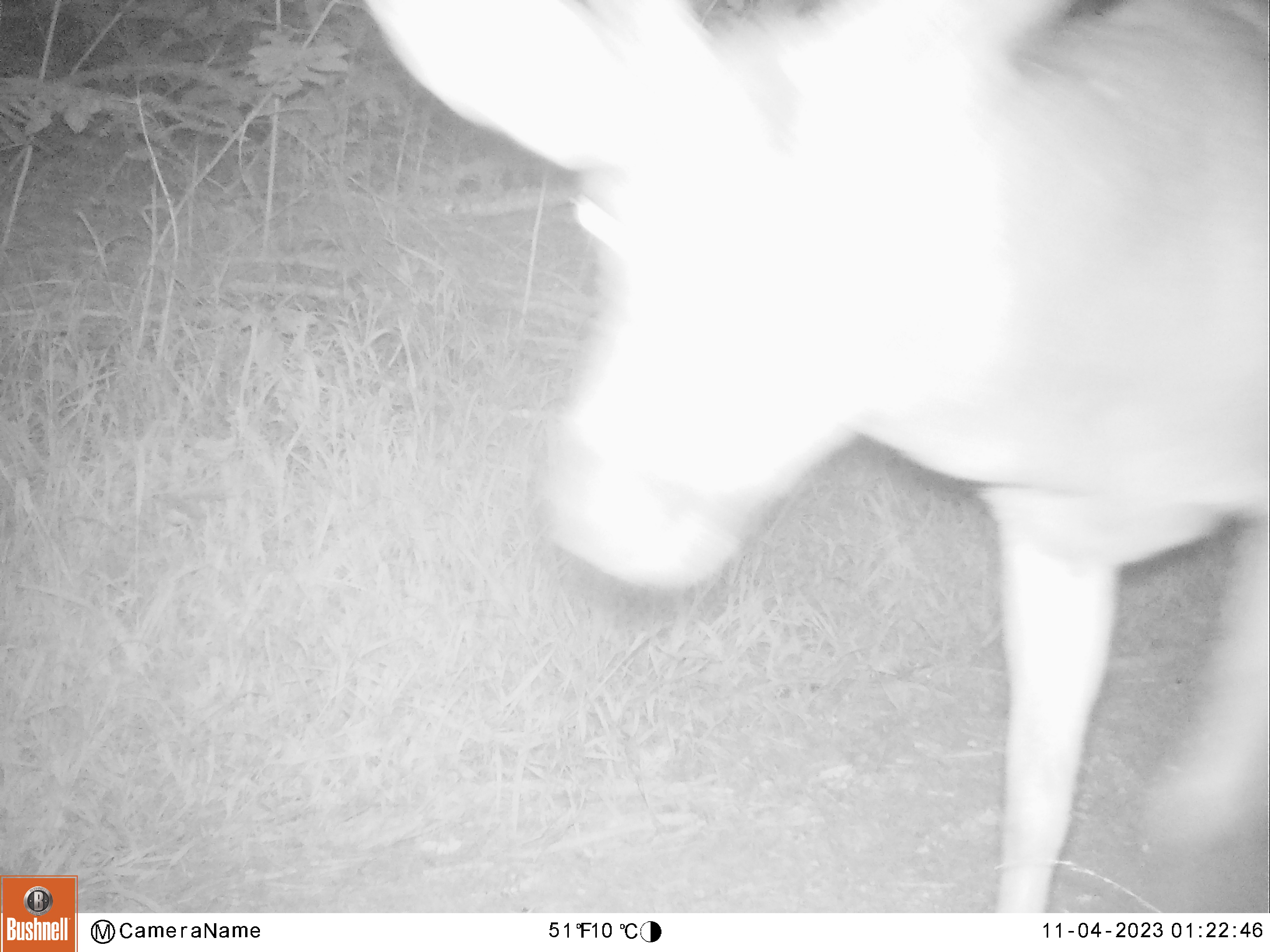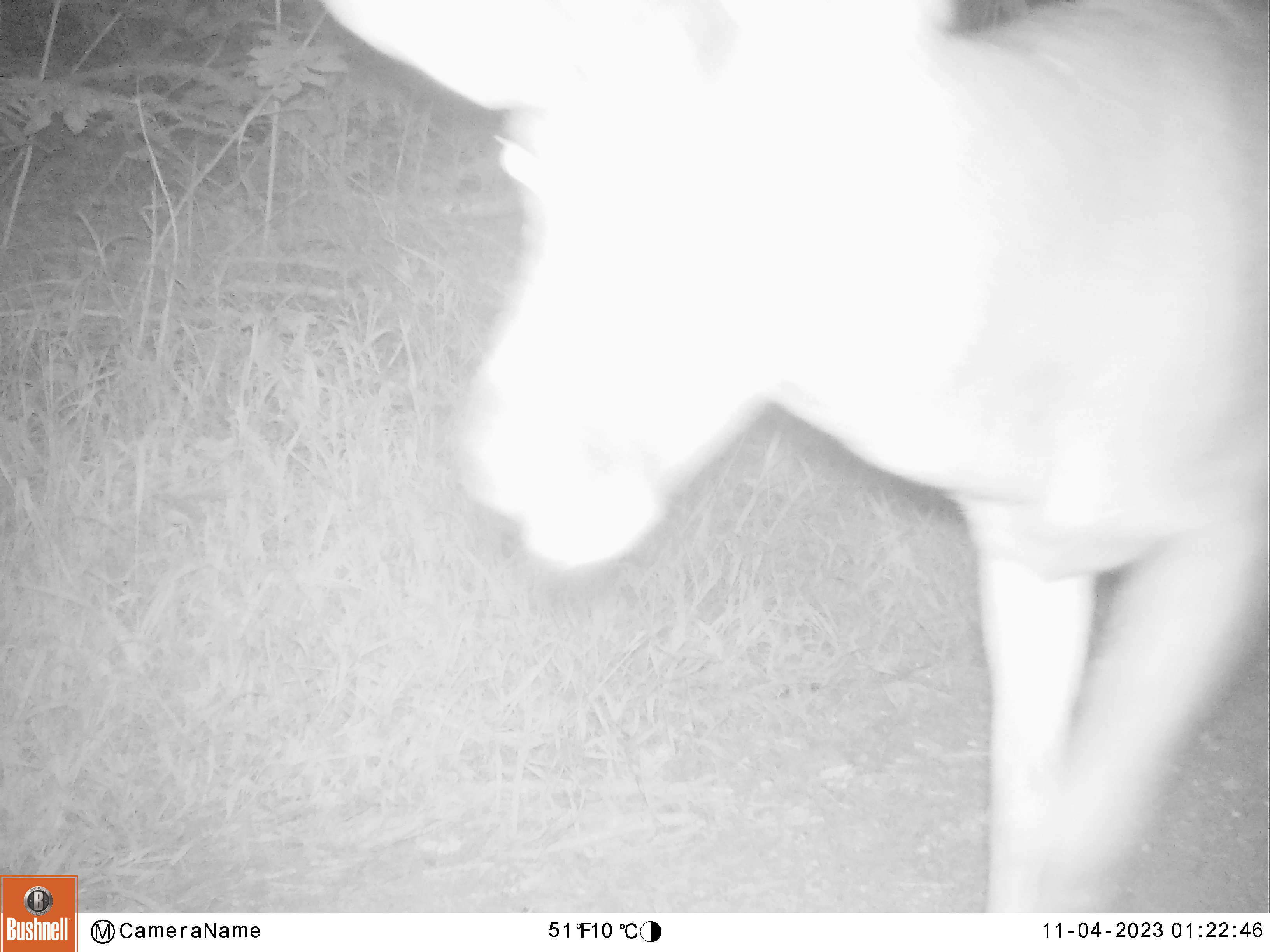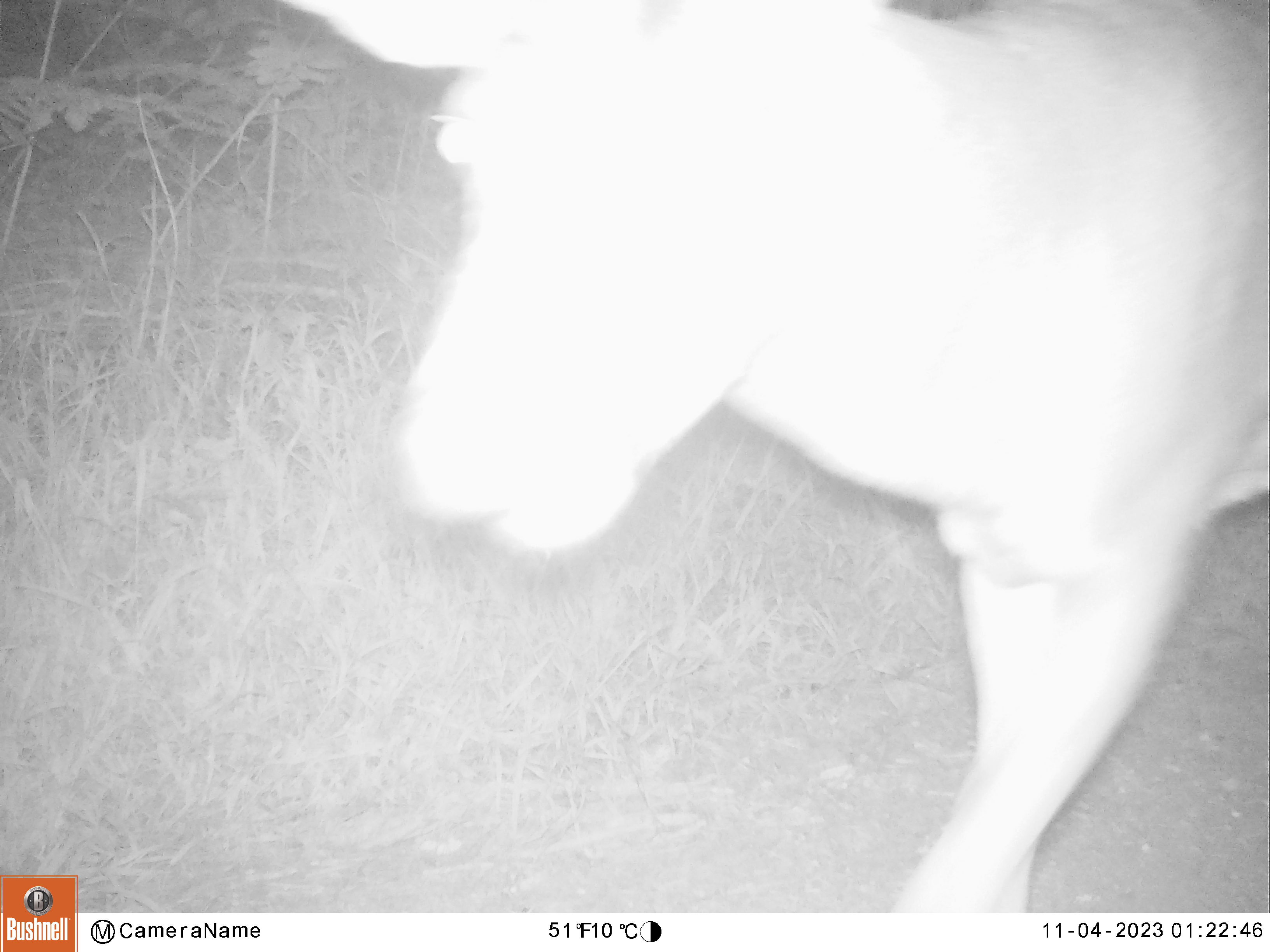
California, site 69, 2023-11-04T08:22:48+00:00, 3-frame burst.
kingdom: Animalia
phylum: Chordata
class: Mammalia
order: Artiodactyla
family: Cervidae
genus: Odocoileus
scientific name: Odocoileus hemionus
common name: mule deer